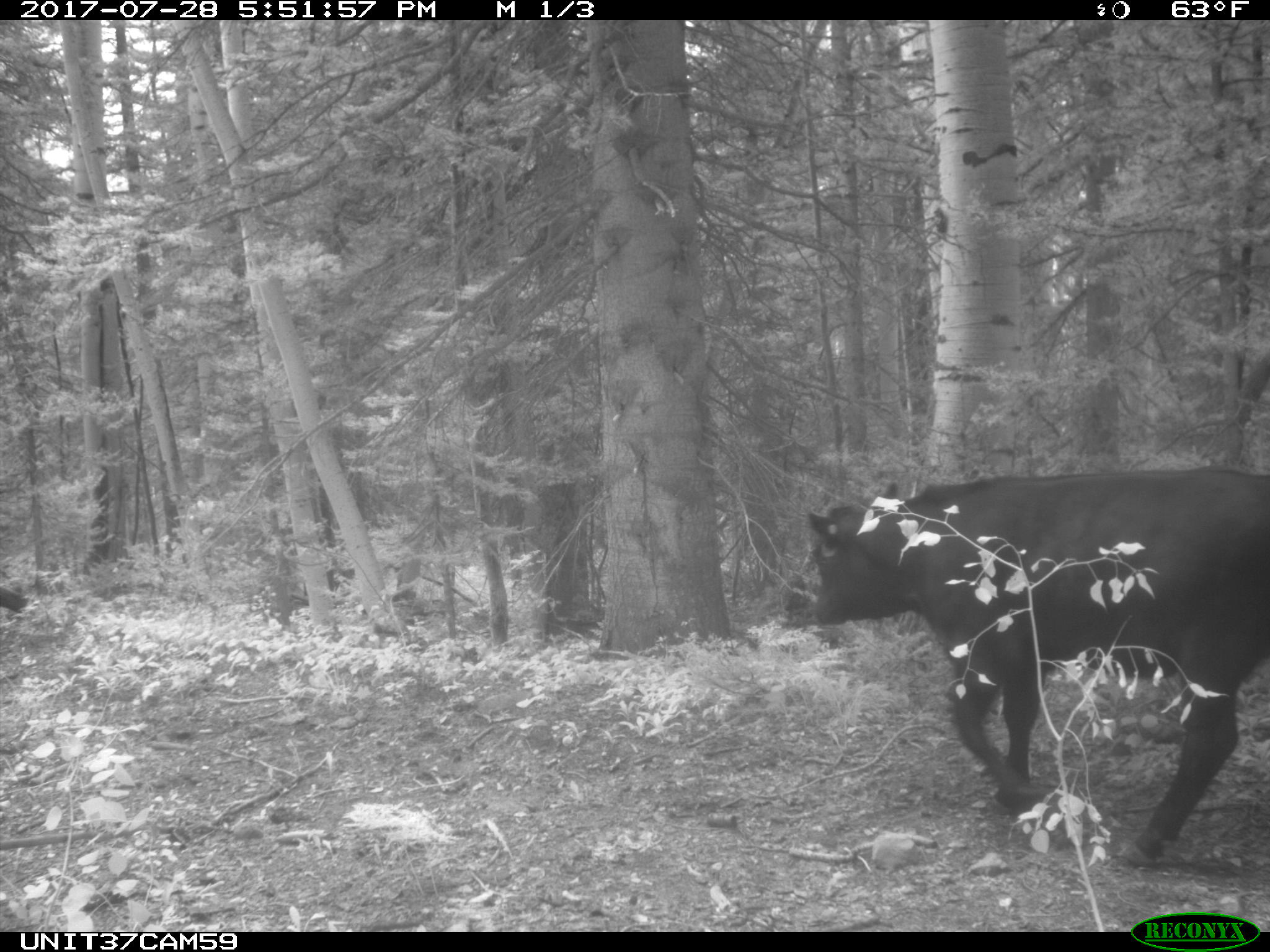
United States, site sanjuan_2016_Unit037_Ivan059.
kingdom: Animalia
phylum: Chordata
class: Mammalia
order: Artiodactyla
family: Bovidae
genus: Bos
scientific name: Bos taurus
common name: domestic cow